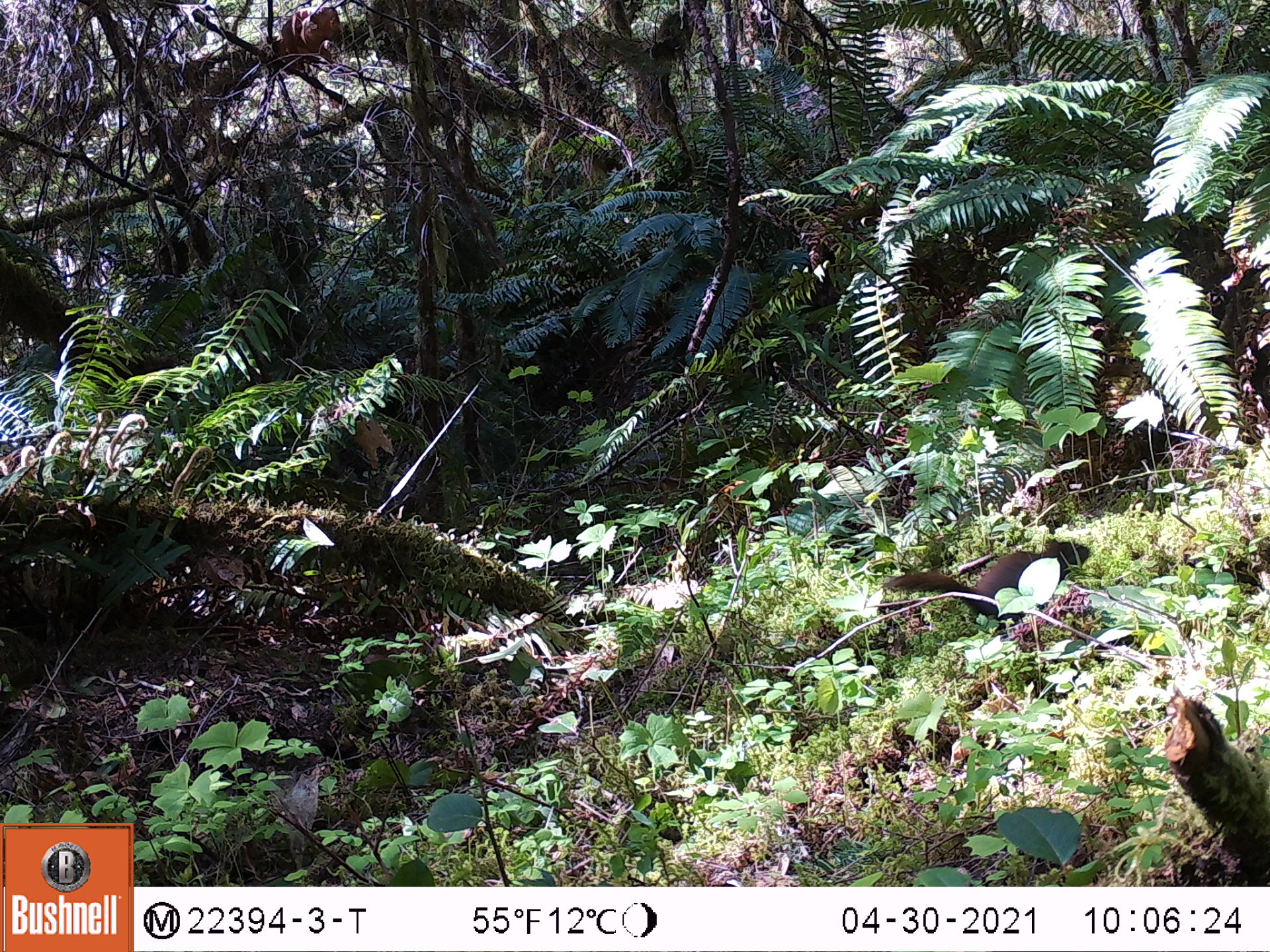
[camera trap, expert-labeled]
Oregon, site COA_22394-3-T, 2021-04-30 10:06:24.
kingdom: Animalia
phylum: Chordata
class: Mammalia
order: Rodentia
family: Sciuridae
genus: Tamiasciurus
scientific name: Tamiasciurus douglasii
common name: douglas squirrel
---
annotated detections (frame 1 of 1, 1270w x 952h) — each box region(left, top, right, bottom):
douglas squirrel: region(869, 518, 1127, 650)